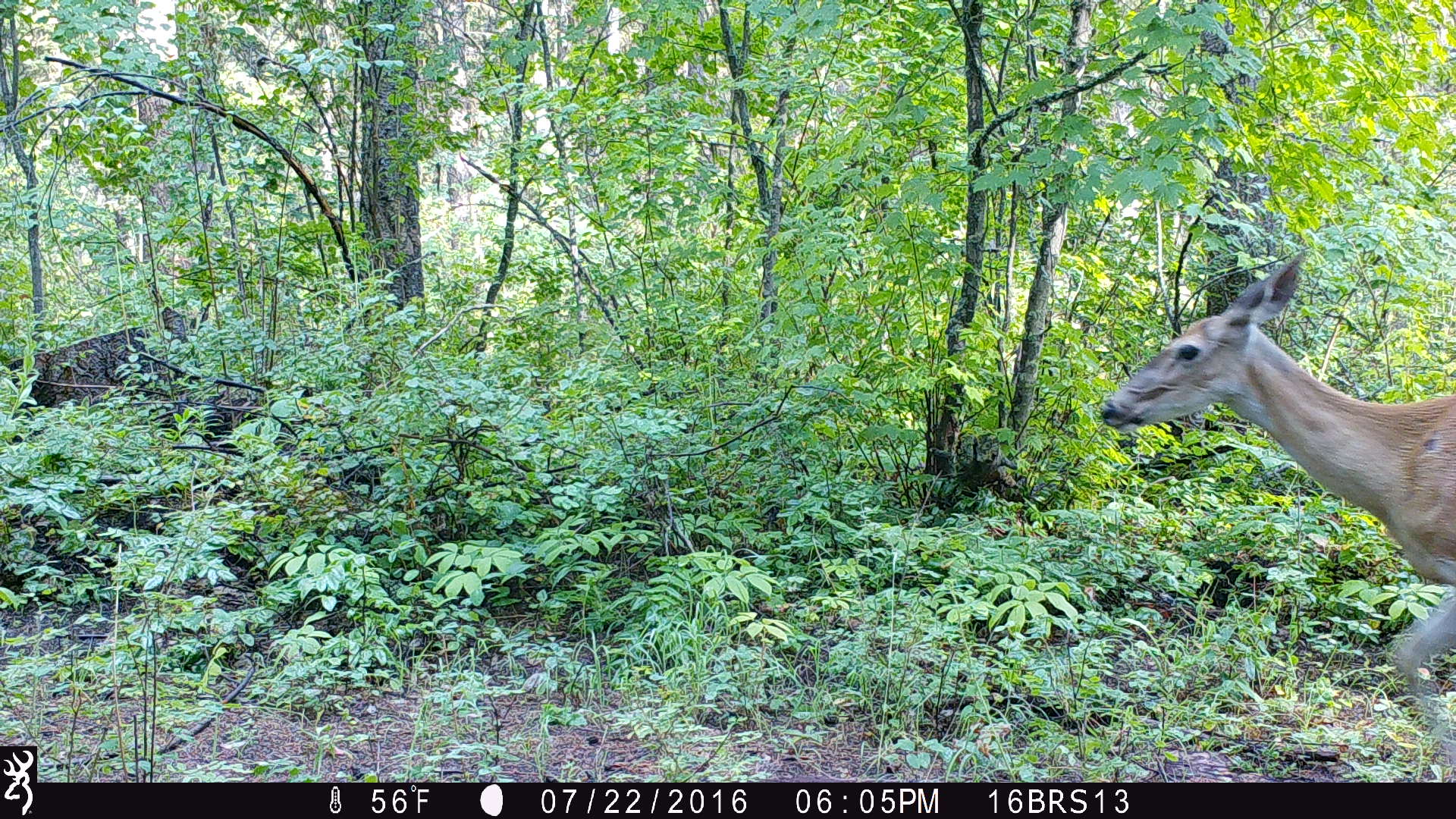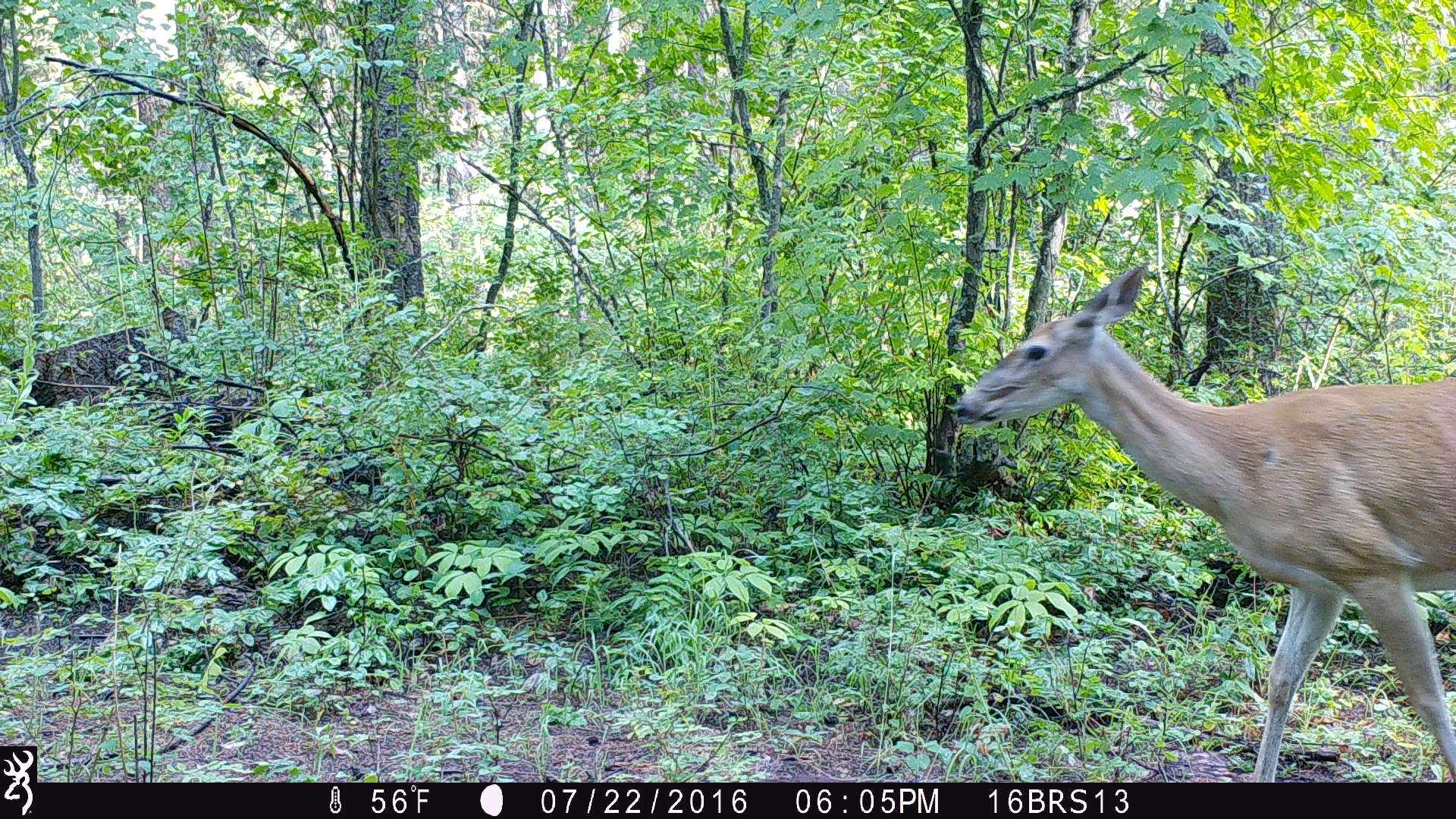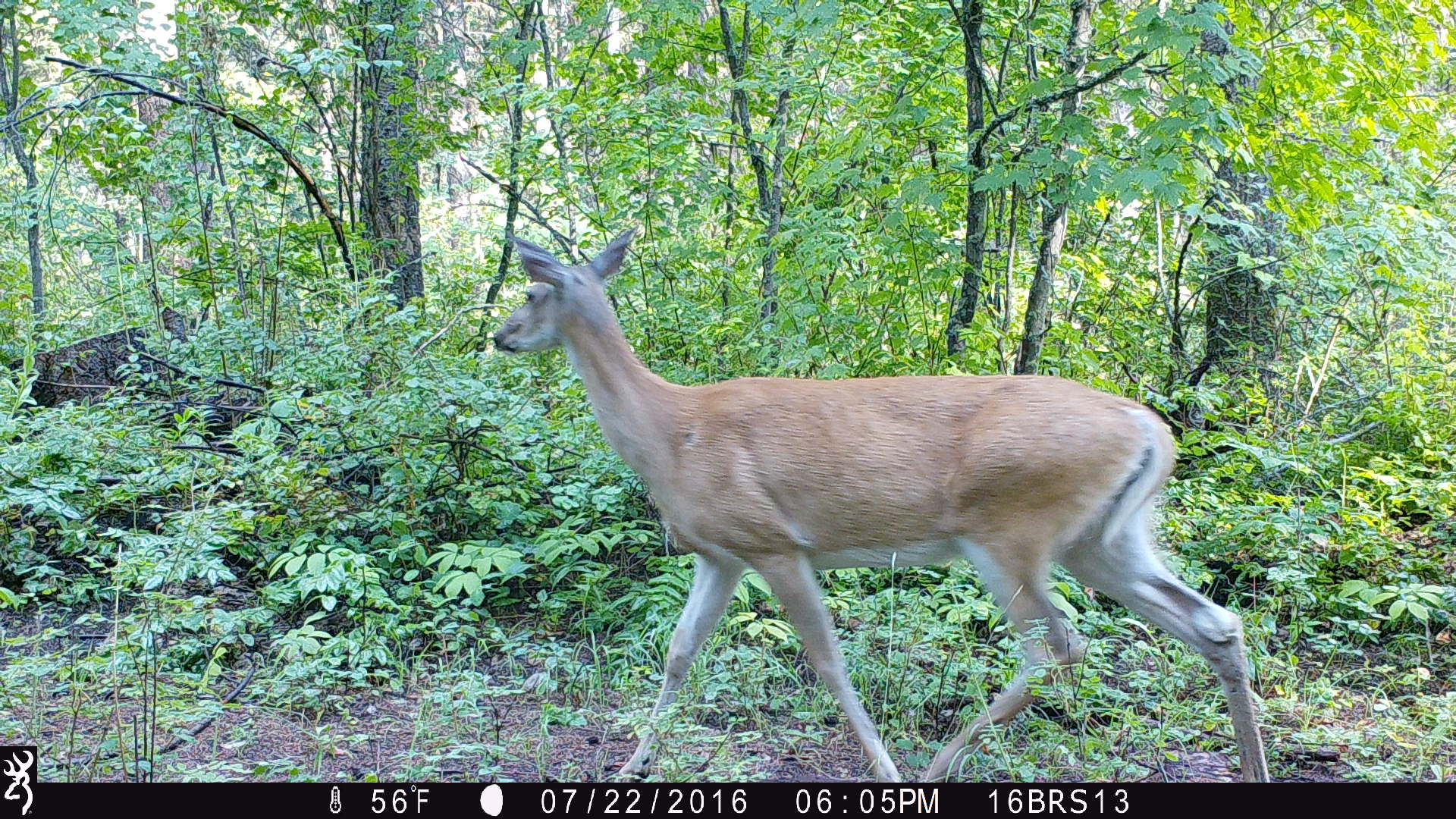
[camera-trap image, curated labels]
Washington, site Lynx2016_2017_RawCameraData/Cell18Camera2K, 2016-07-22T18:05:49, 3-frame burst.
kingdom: Animalia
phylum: Chordata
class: Mammalia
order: Artiodactyla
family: Cervidae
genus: Odocoileus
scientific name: Odocoileus virginianus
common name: white-tailed deer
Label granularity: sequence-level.